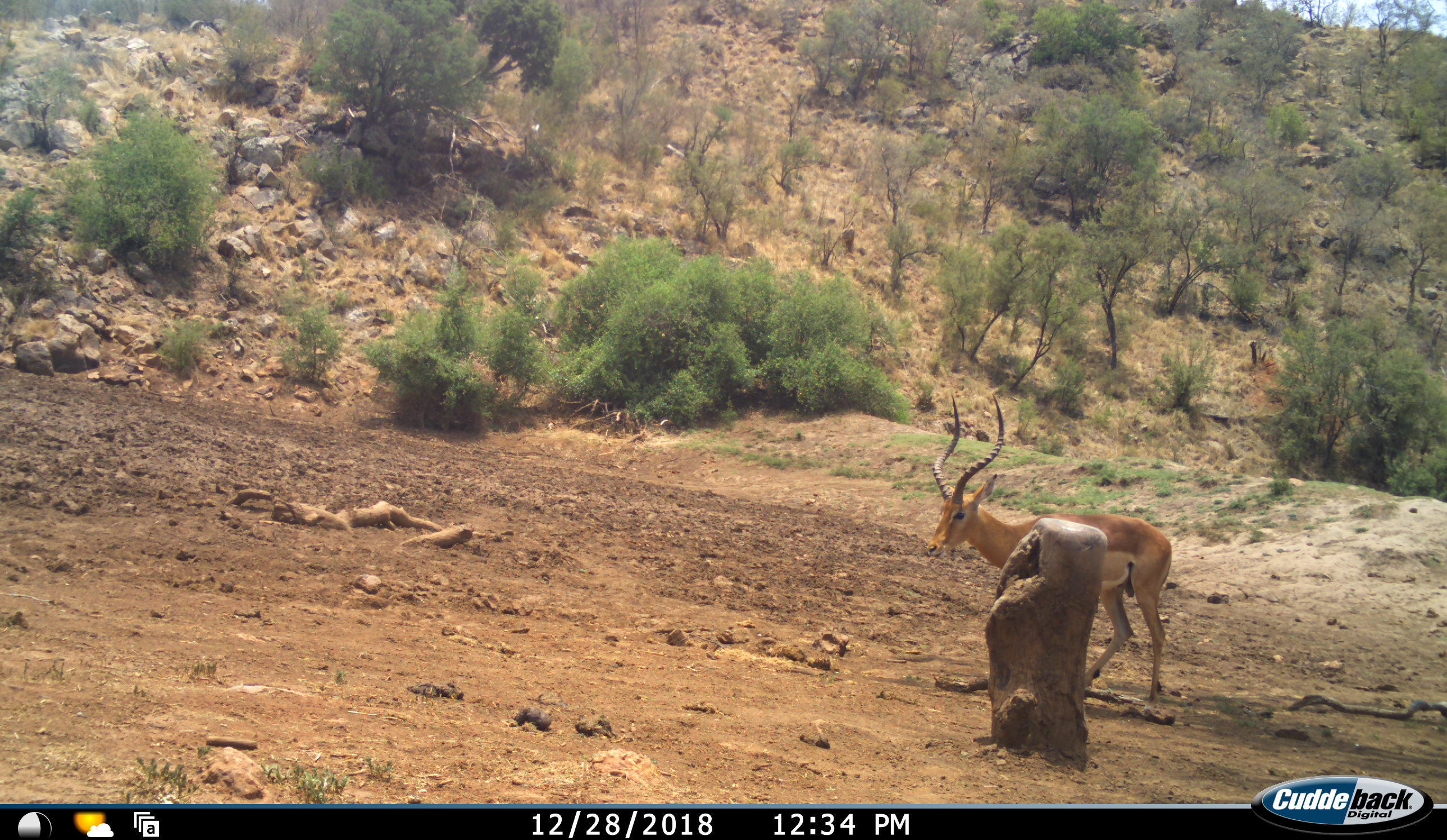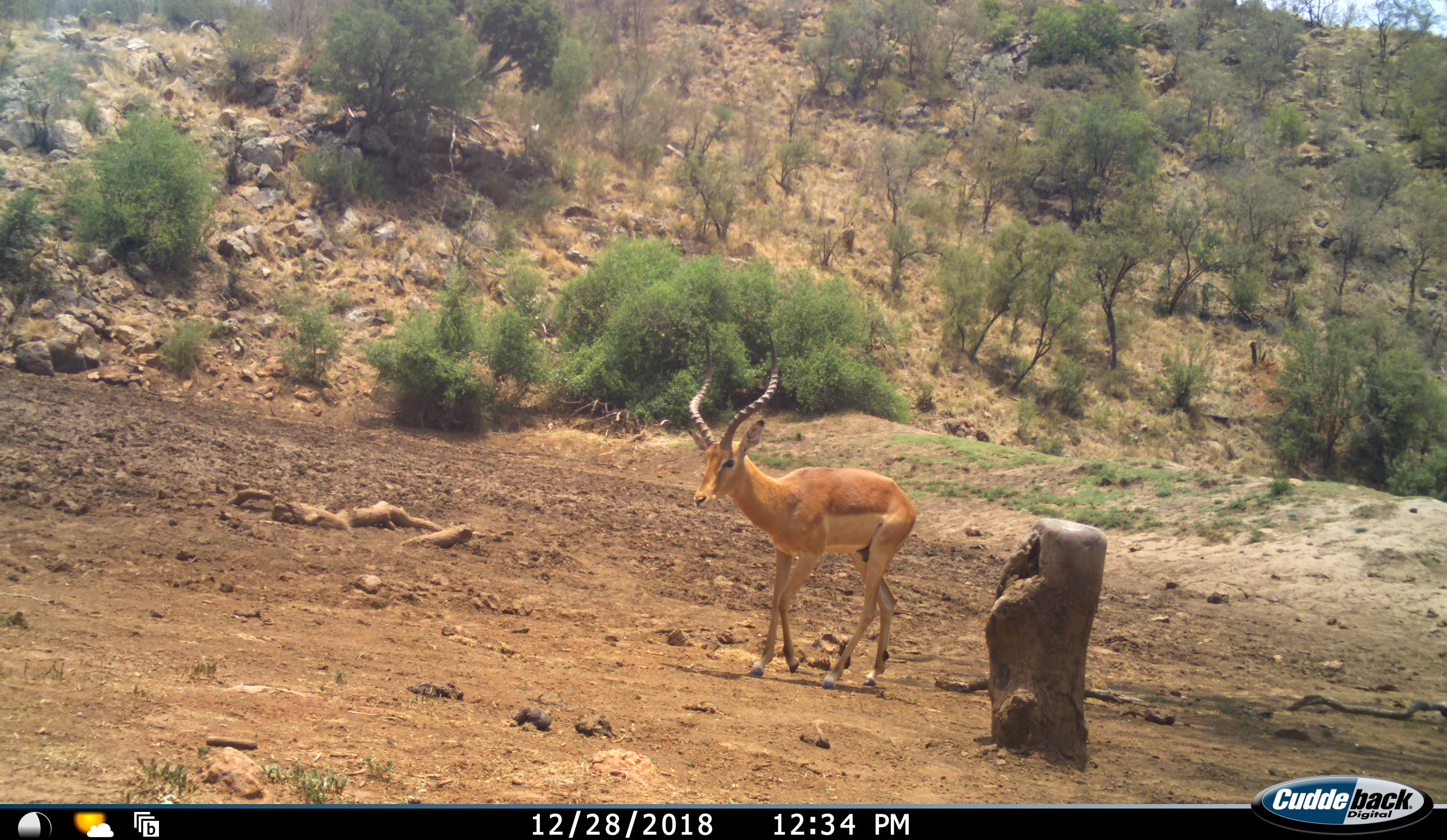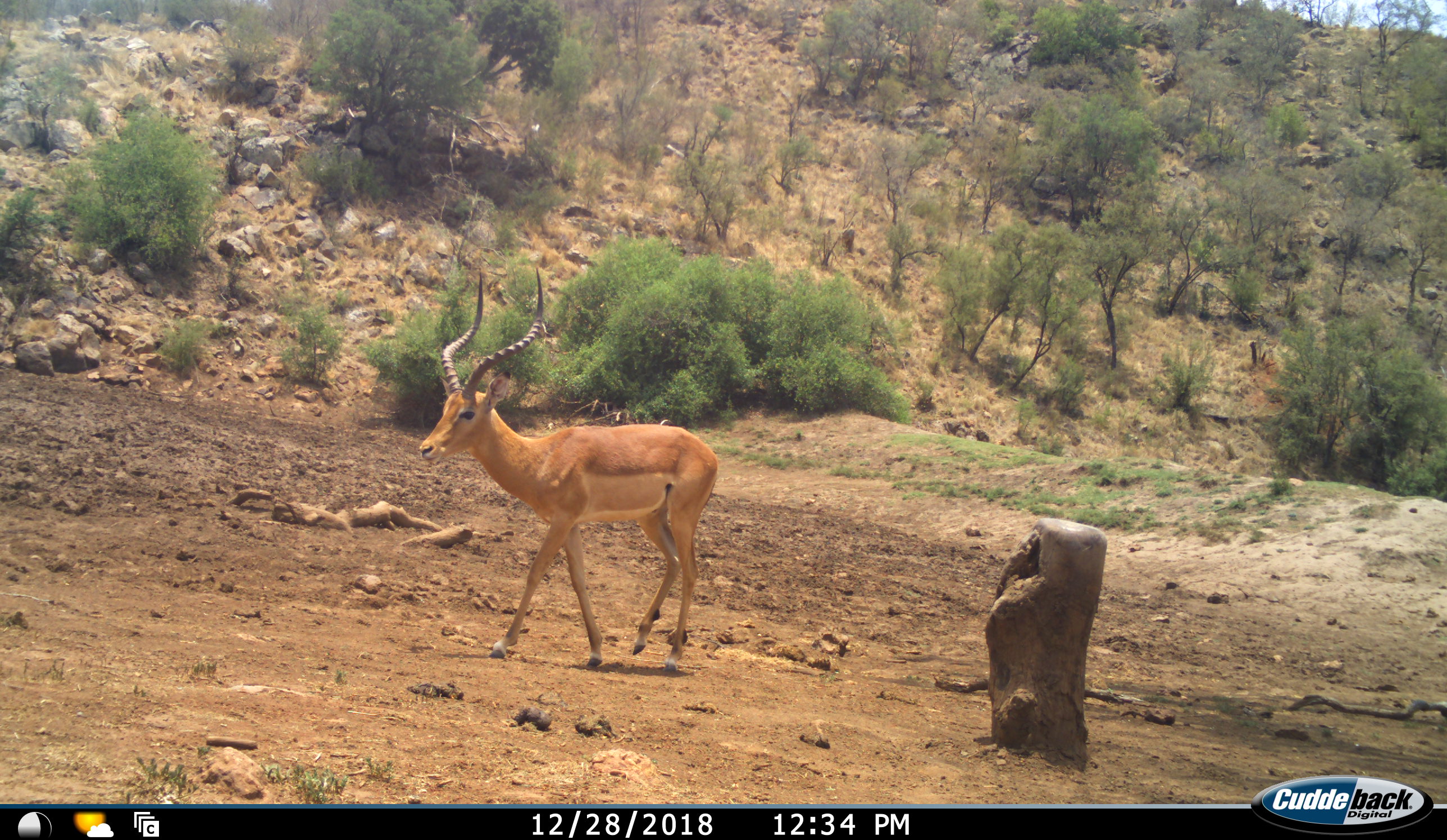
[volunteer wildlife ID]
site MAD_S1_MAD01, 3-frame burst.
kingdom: Animalia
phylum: Chordata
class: Mammalia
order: Artiodactyla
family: Bovidae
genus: Aepyceros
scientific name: Aepyceros melampus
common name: impala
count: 1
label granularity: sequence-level